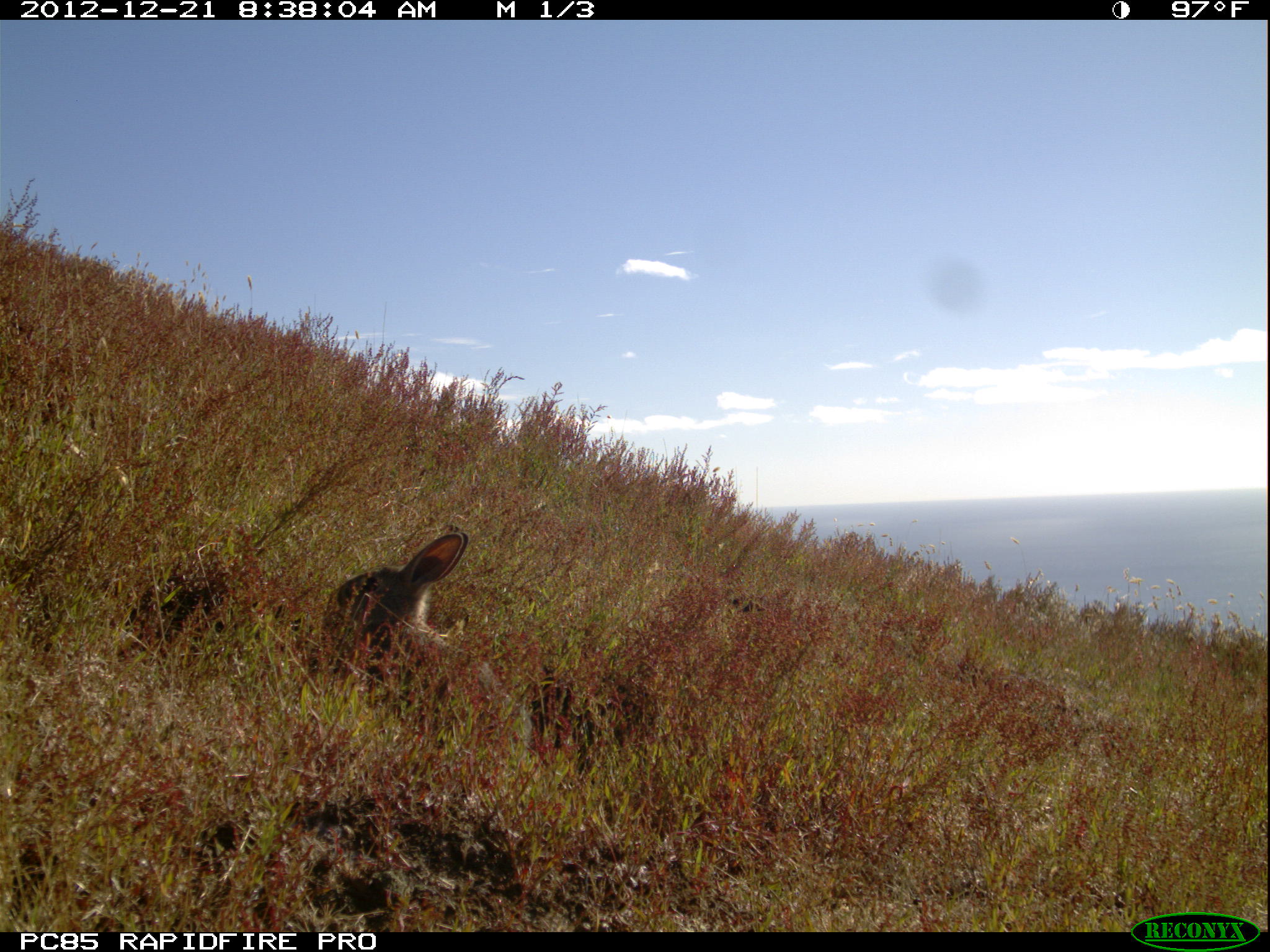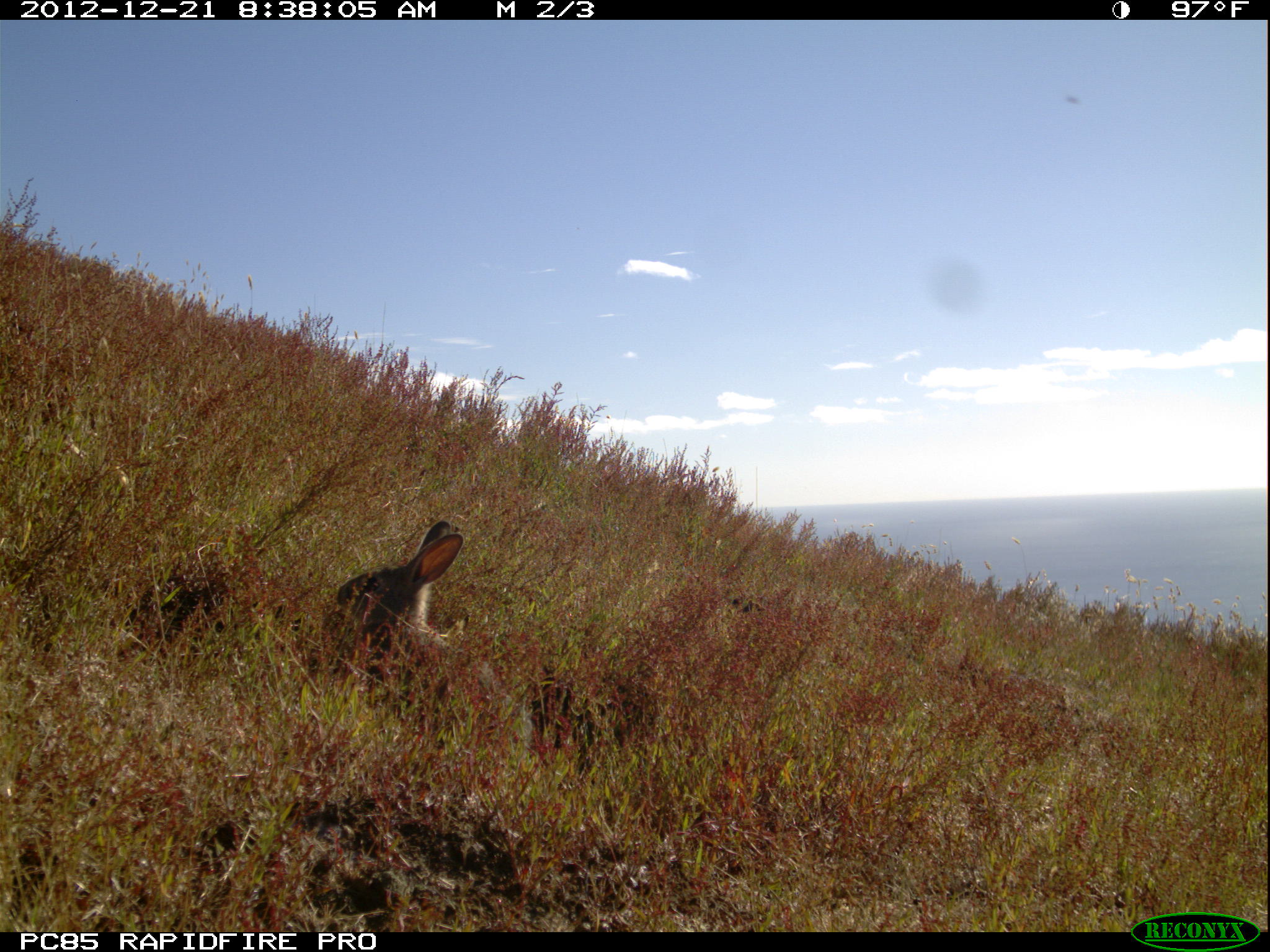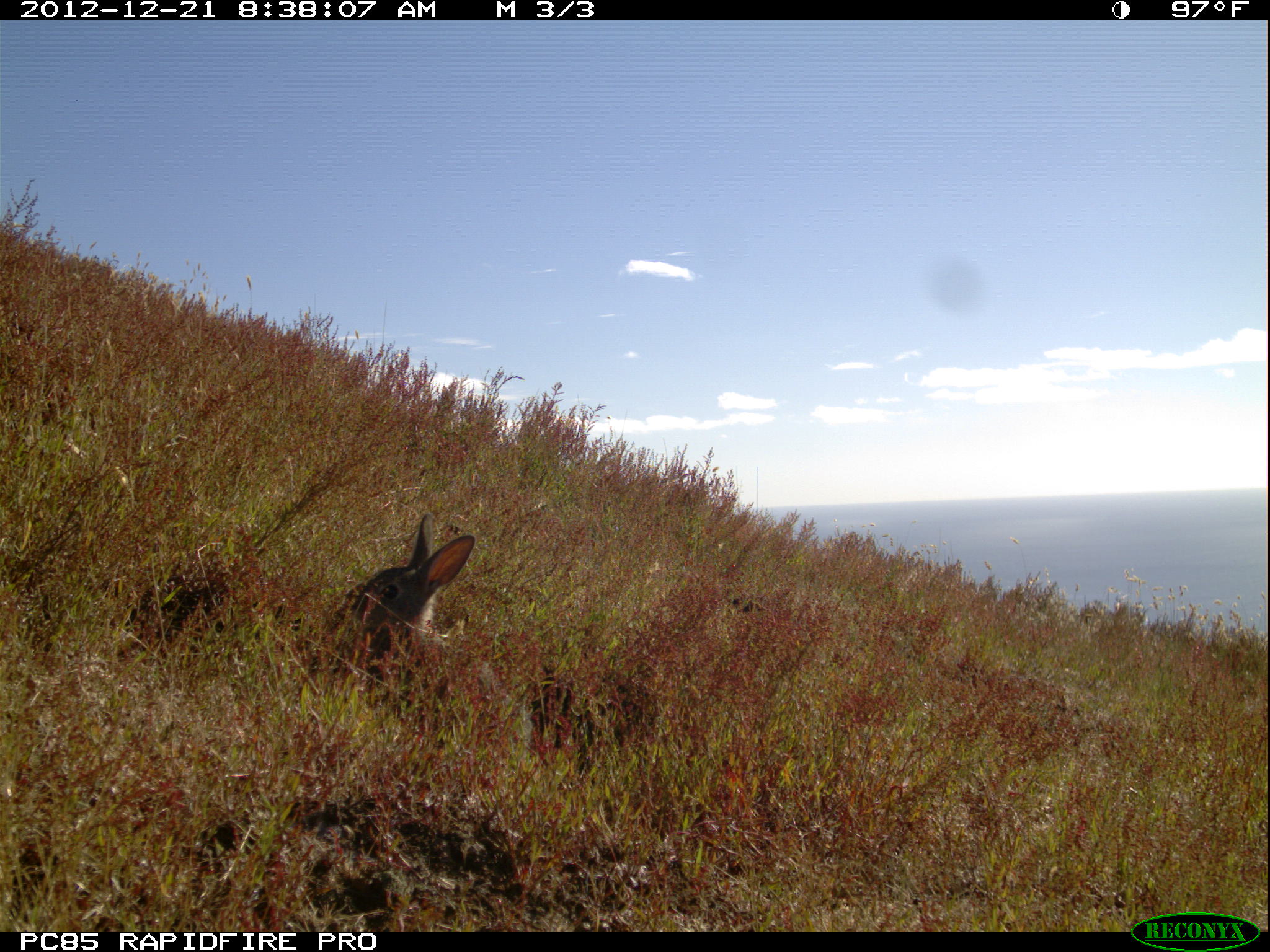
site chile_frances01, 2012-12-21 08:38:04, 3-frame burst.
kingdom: Animalia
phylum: Chordata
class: Mammalia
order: Lagomorpha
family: Leporidae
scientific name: Leporidae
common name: rabbits and hares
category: rabbit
Rabbit (rabbits and hares) (Leporidae).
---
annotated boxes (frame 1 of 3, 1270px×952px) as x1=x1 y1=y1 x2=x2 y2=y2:
rabbit: x1=319 y1=531 x2=537 y2=754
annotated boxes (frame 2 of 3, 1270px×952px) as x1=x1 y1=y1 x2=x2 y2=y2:
rabbit: x1=324 y1=524 x2=539 y2=774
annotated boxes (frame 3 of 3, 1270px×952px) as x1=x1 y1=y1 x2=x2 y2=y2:
rabbit: x1=318 y1=516 x2=524 y2=746